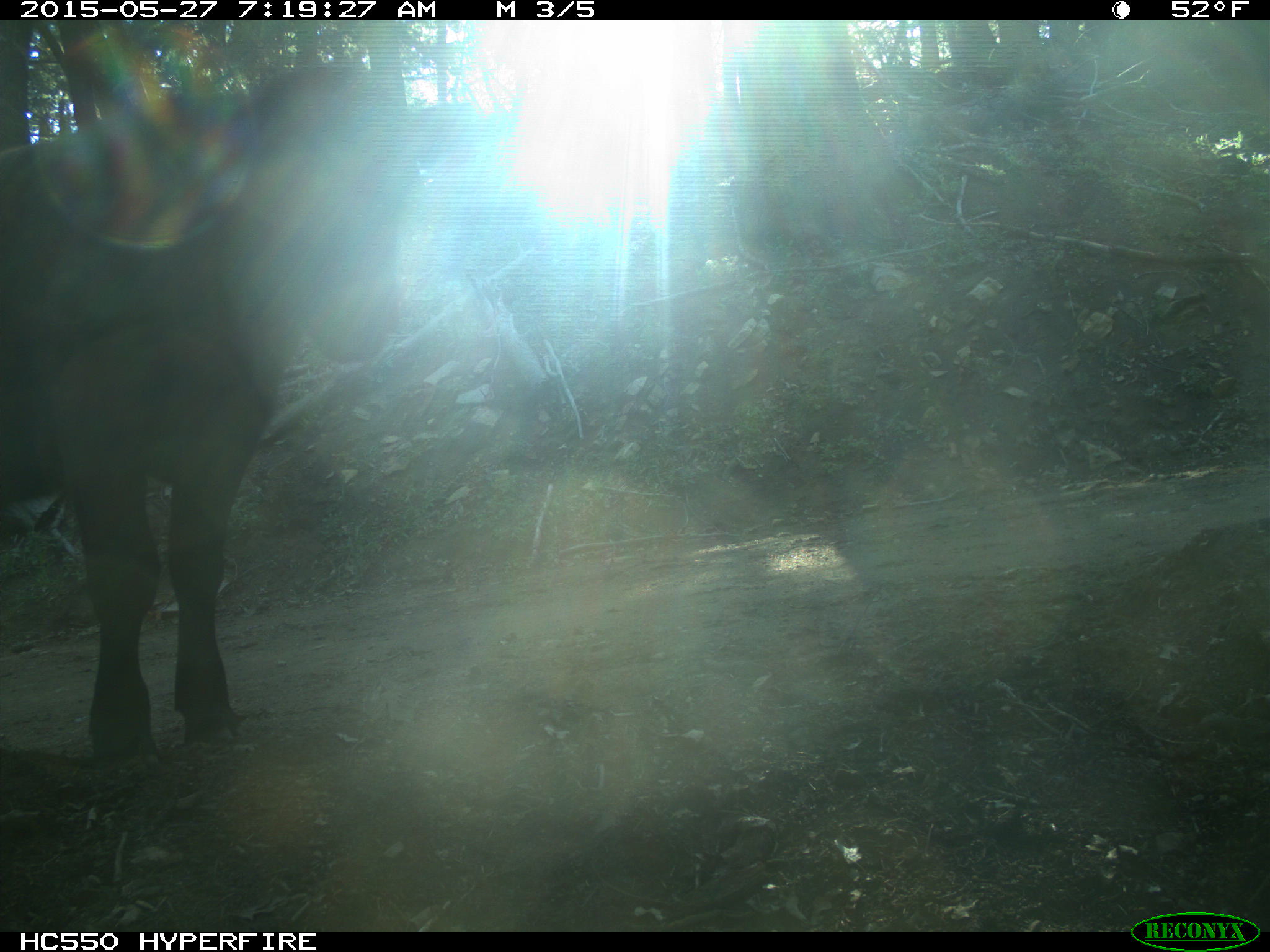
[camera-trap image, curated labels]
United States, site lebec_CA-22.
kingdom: Animalia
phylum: Chordata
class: Mammalia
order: Artiodactyla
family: Bovidae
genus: Bos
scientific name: Bos taurus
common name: domestic cow